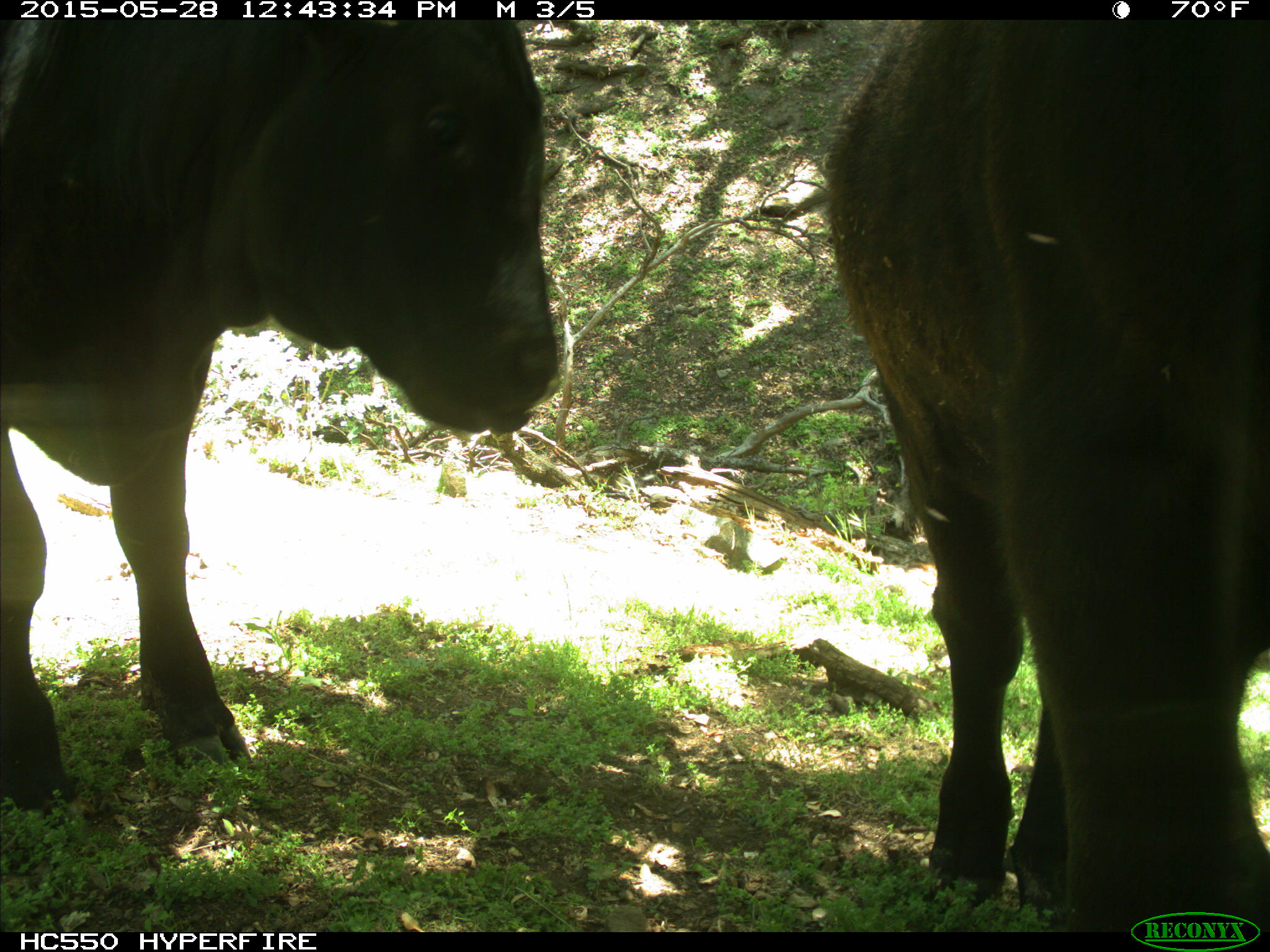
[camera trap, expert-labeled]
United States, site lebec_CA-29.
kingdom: Animalia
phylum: Chordata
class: Mammalia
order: Artiodactyla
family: Bovidae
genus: Bos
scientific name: Bos taurus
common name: domestic cow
Bos taurus (domestic cow).